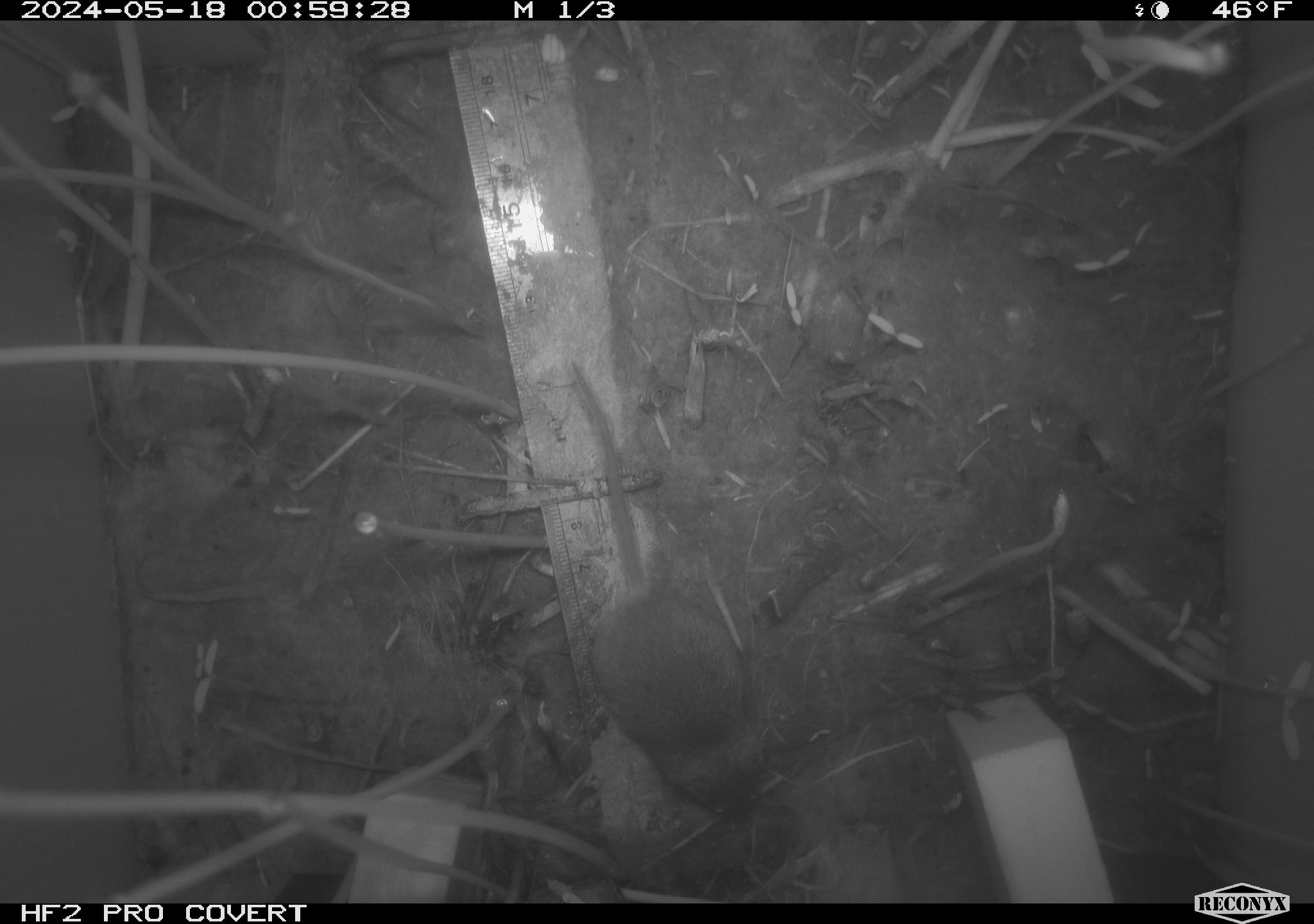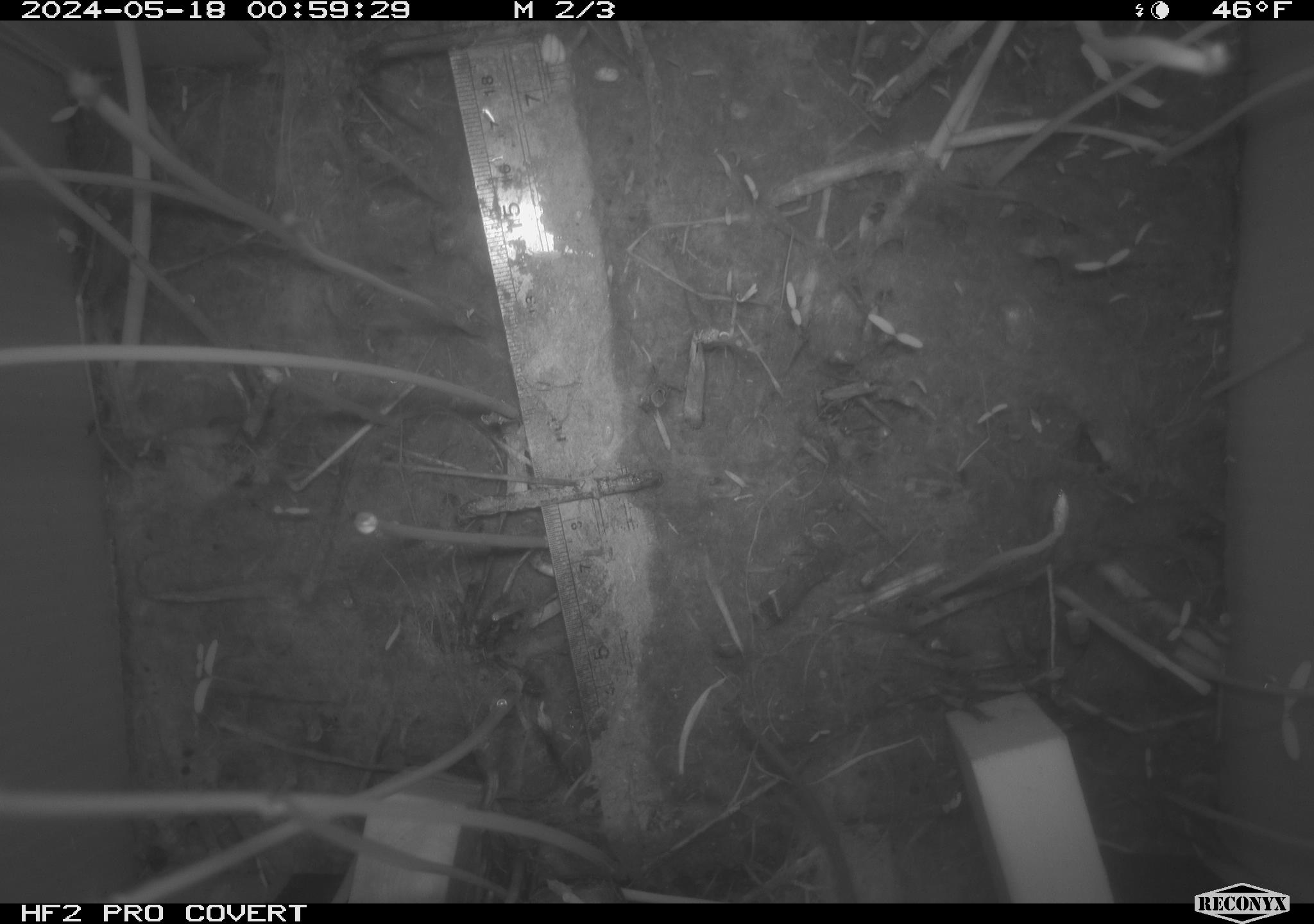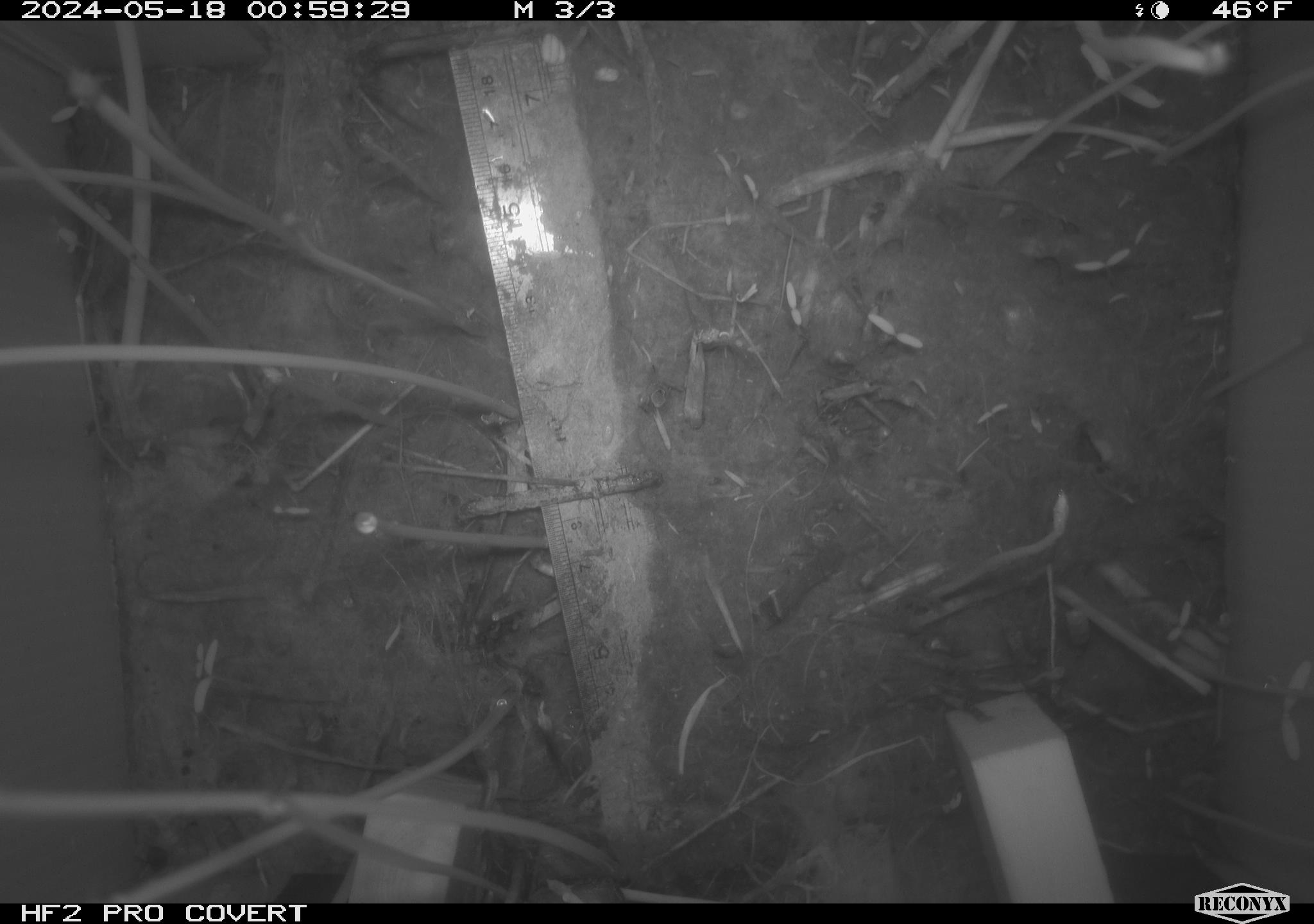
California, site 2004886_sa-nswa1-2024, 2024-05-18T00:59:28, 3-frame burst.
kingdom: Animalia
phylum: Chordata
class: Mammalia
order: Rodentia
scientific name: Rodentia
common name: mouse species